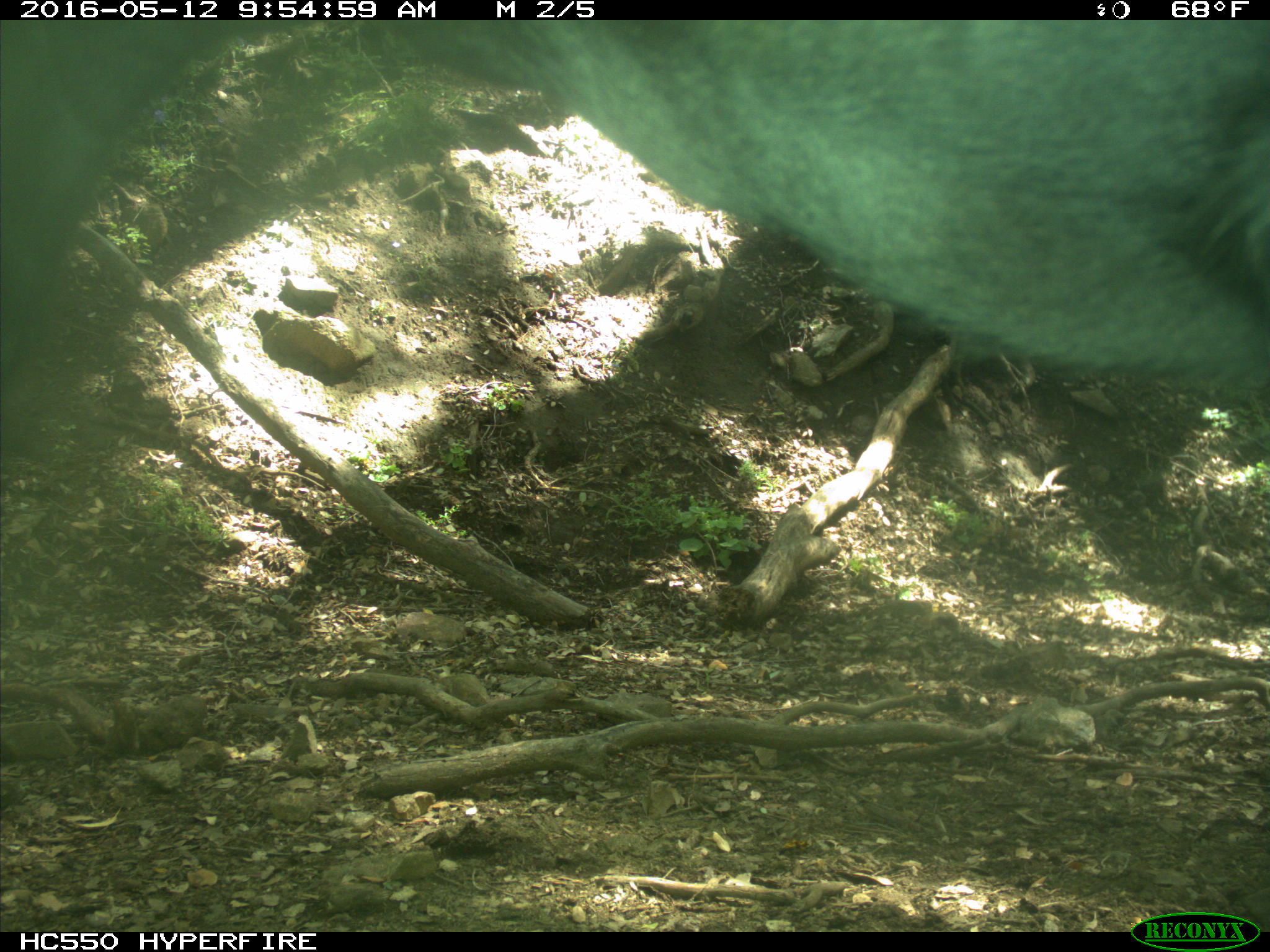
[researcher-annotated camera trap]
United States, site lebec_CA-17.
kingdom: Animalia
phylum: Chordata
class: Mammalia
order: Artiodactyla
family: Bovidae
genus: Bos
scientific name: Bos taurus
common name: domestic cow